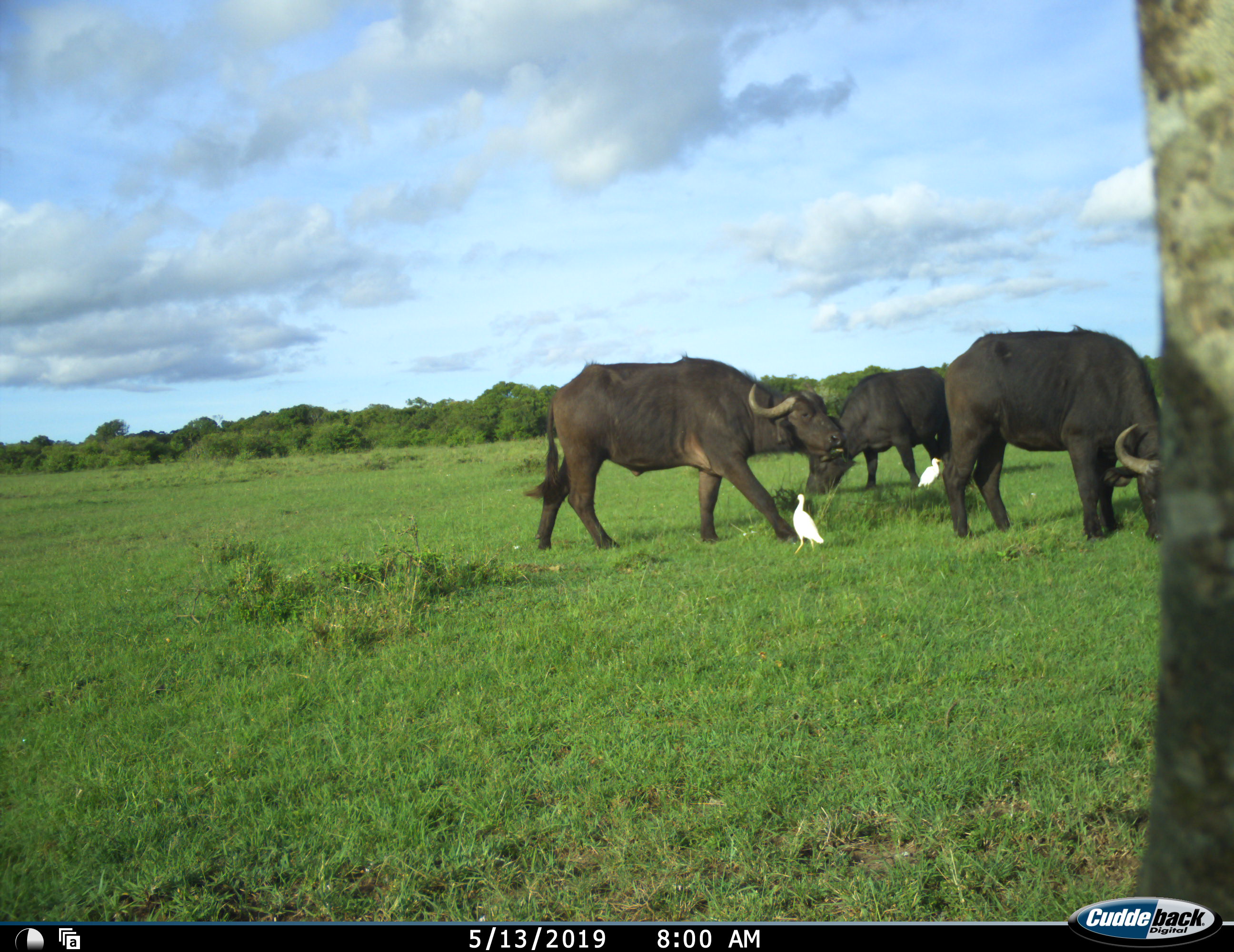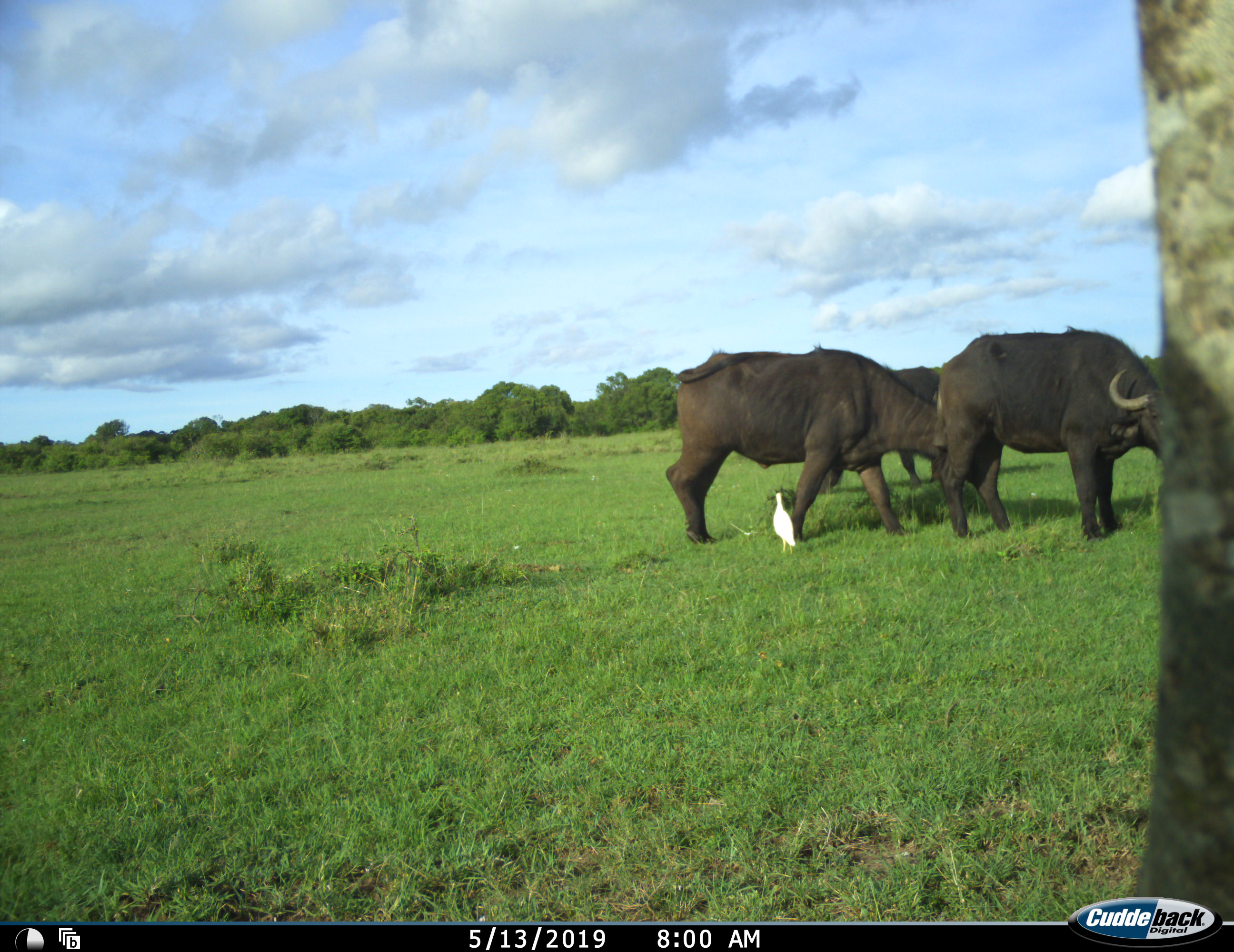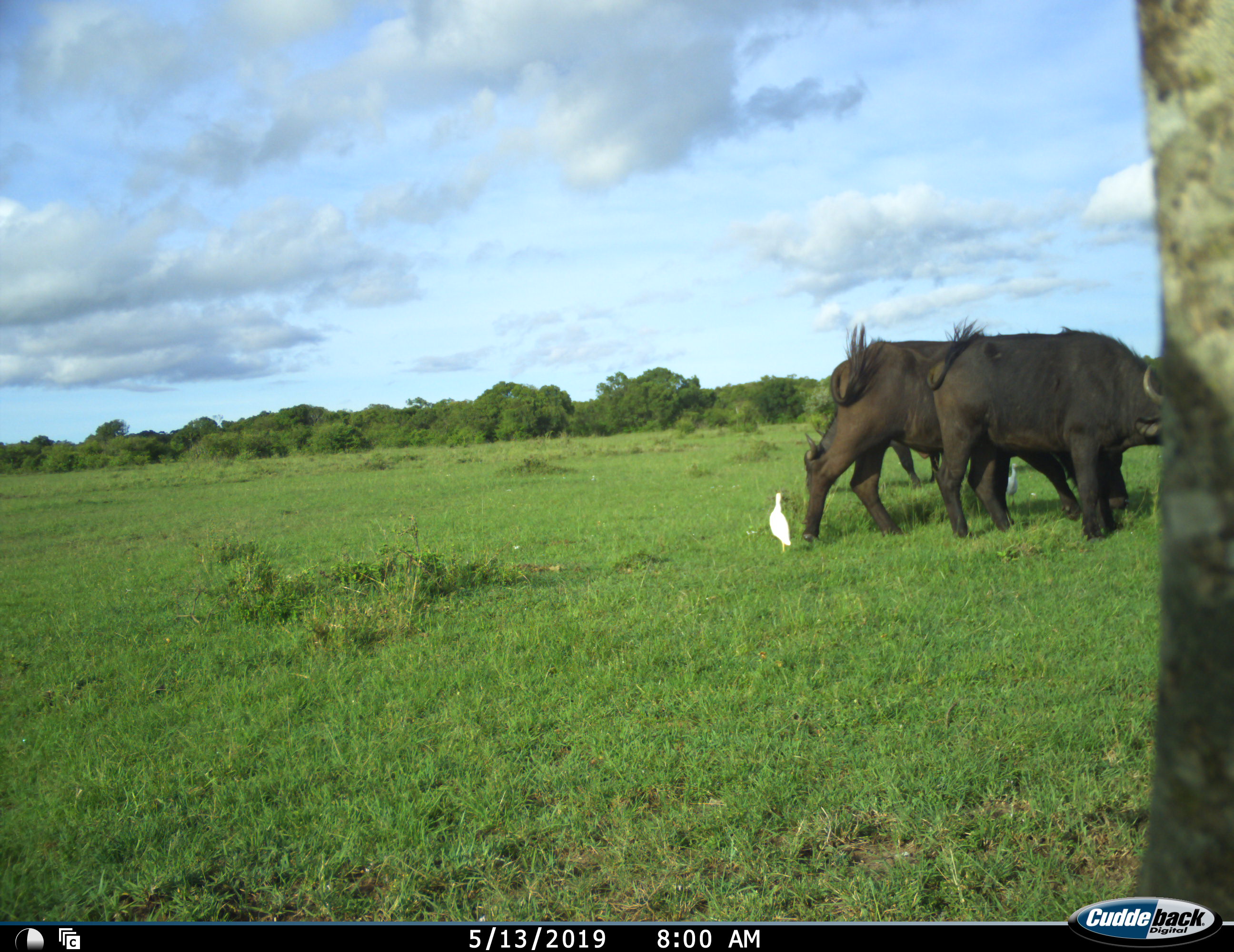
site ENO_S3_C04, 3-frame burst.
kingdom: Animalia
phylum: Chordata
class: Aves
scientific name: Aves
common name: bird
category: birdother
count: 2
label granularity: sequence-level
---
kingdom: Animalia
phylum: Chordata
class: Mammalia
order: Artiodactyla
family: Bovidae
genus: Syncerus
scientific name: Syncerus caffer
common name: african buffalo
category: buffalo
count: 3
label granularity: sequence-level